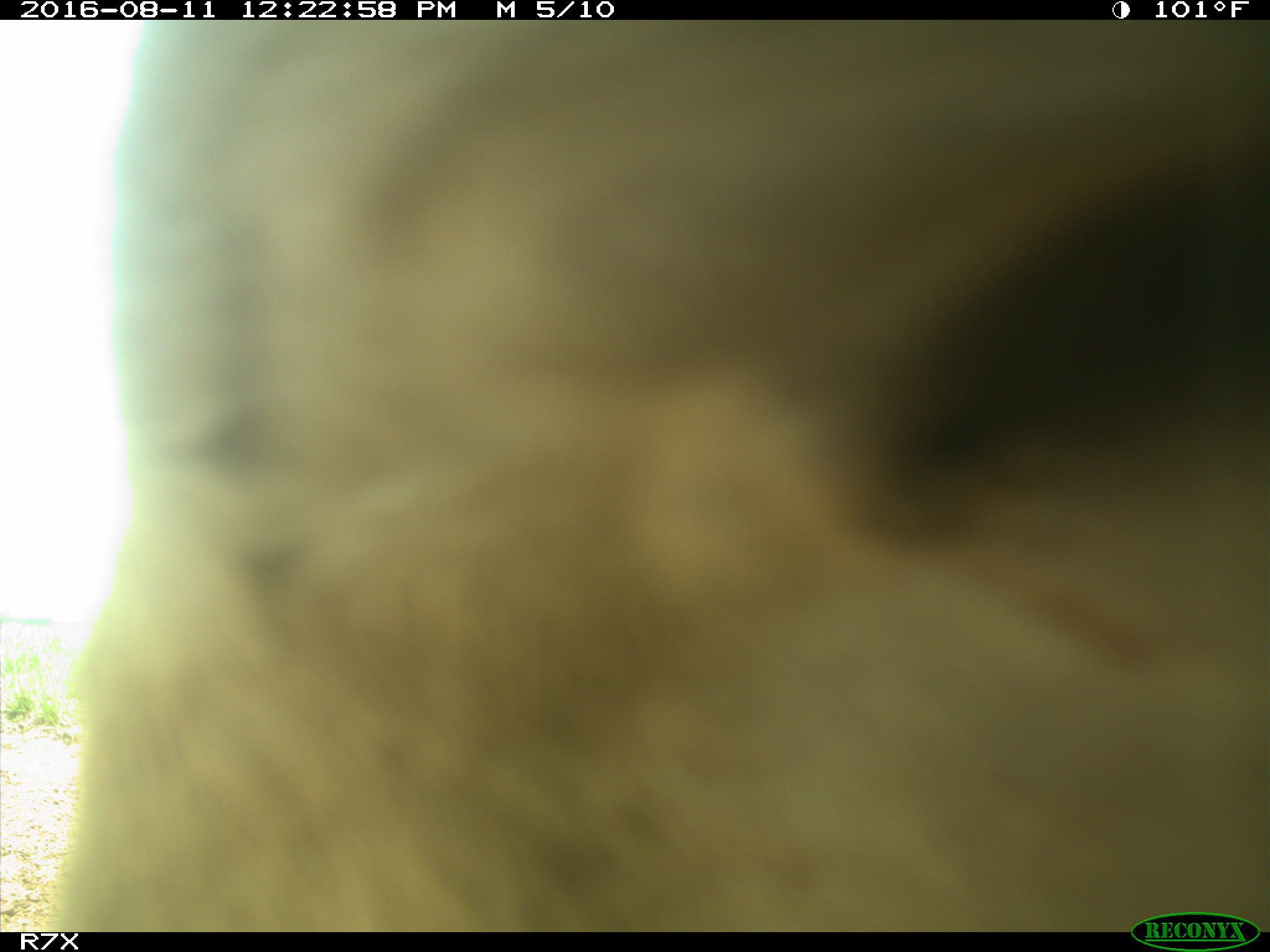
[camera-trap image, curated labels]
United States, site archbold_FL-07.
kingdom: Animalia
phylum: Chordata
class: Mammalia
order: Artiodactyla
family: Bovidae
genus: Bos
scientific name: Bos taurus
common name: domestic cow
Bos taurus (domestic cow).